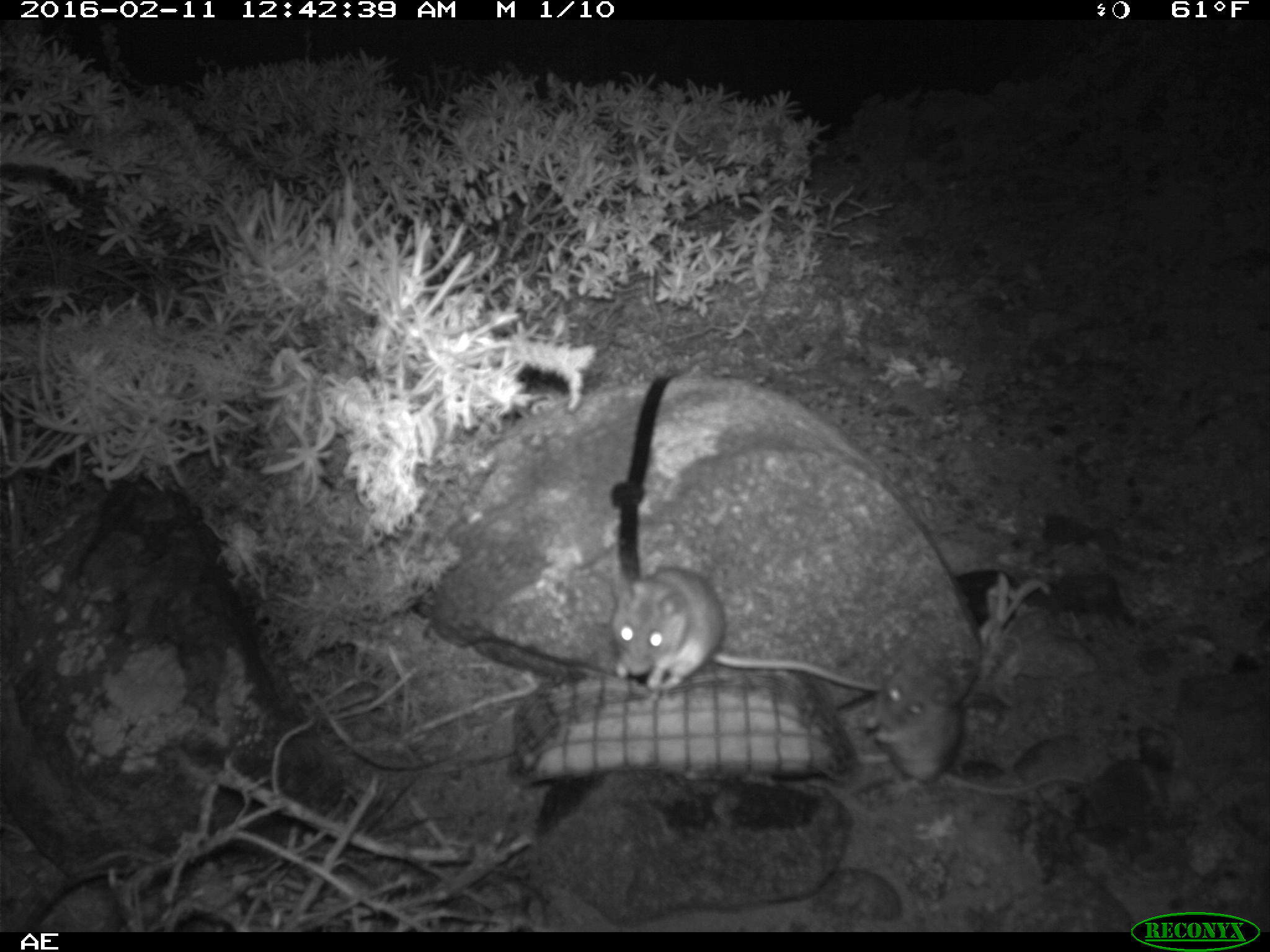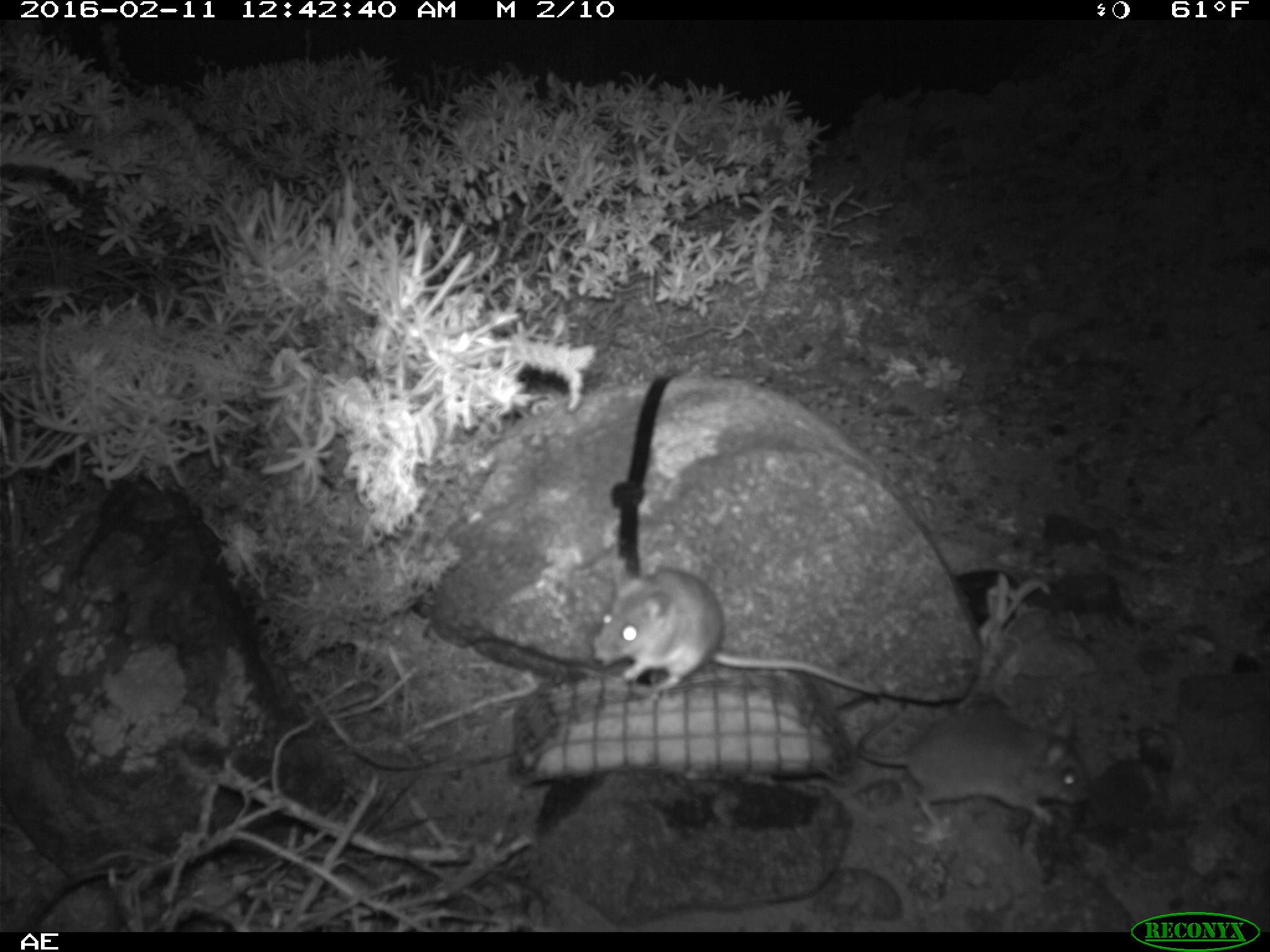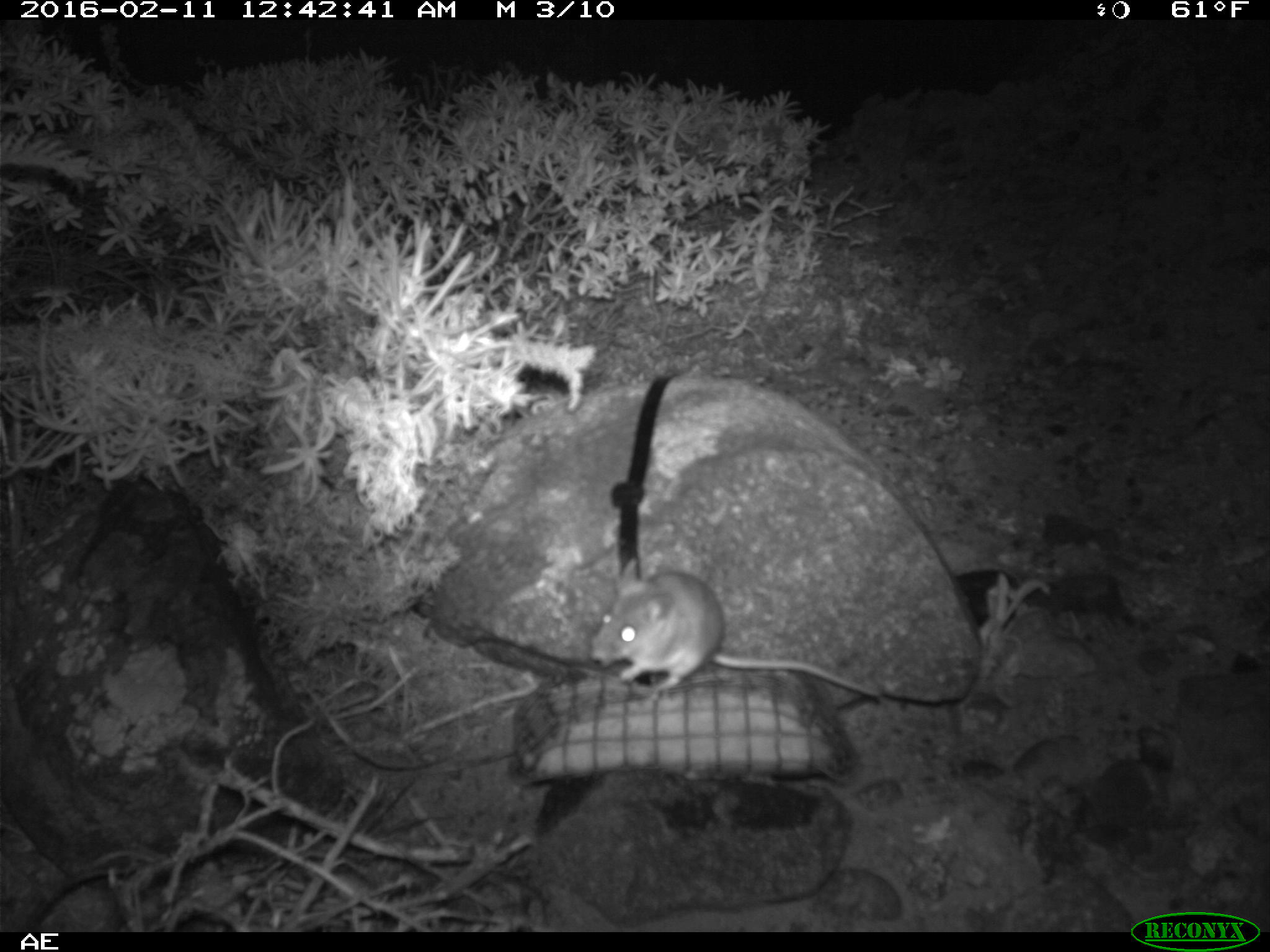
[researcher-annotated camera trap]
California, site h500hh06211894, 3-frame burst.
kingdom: Animalia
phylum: Chordata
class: Mammalia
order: Rodentia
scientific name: Rodentia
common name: rodent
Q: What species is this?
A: Rodent (Rodentia).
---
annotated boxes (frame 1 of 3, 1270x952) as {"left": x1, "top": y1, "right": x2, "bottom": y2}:
rodent: {"left": 613, "top": 567, "right": 880, "bottom": 690}; {"left": 863, "top": 664, "right": 1091, "bottom": 796}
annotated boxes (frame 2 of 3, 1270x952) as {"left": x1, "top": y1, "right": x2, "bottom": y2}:
rodent: {"left": 591, "top": 555, "right": 879, "bottom": 699}; {"left": 855, "top": 700, "right": 1094, "bottom": 837}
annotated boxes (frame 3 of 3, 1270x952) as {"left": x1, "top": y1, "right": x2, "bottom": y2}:
rodent: {"left": 590, "top": 557, "right": 885, "bottom": 700}